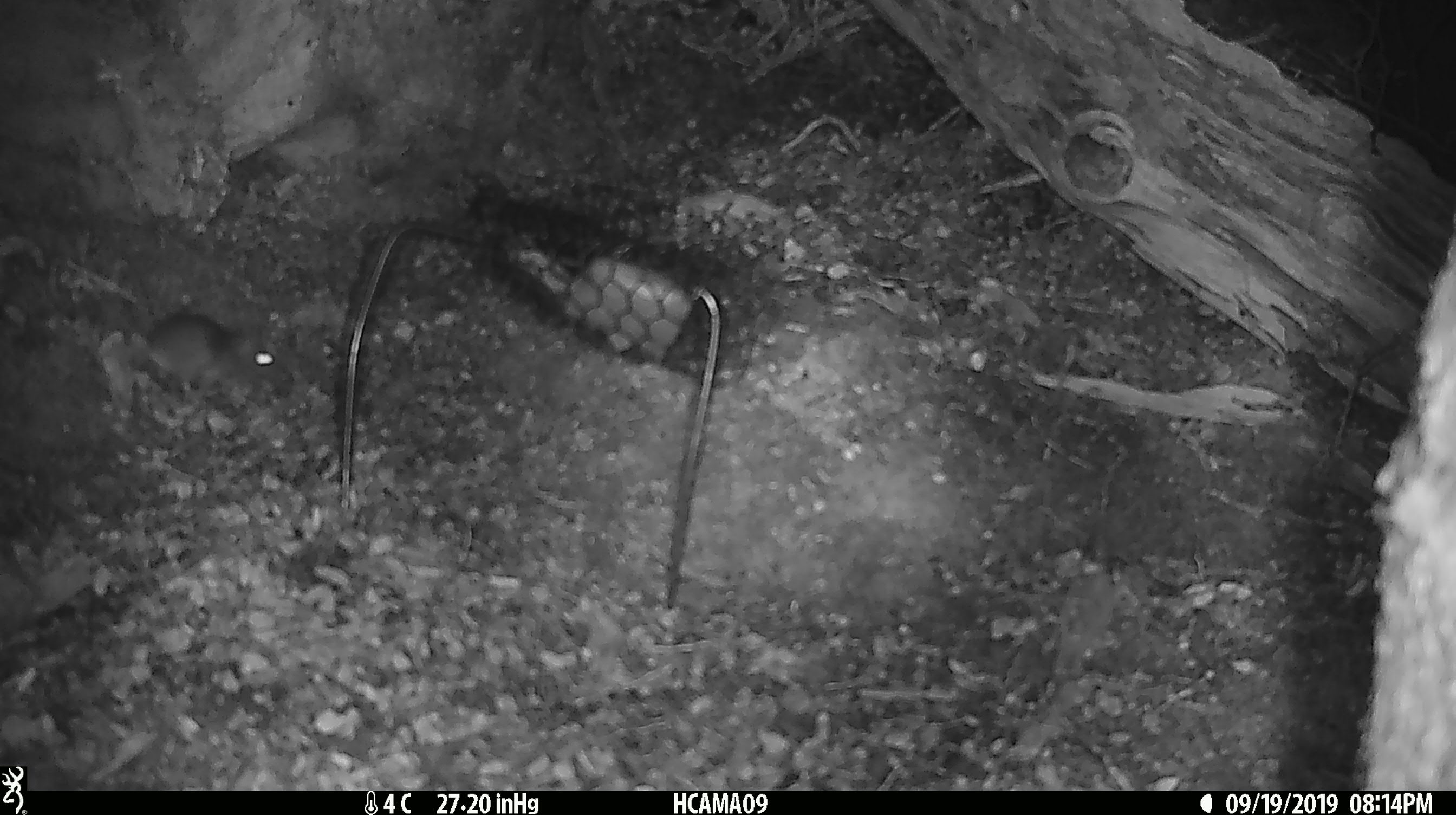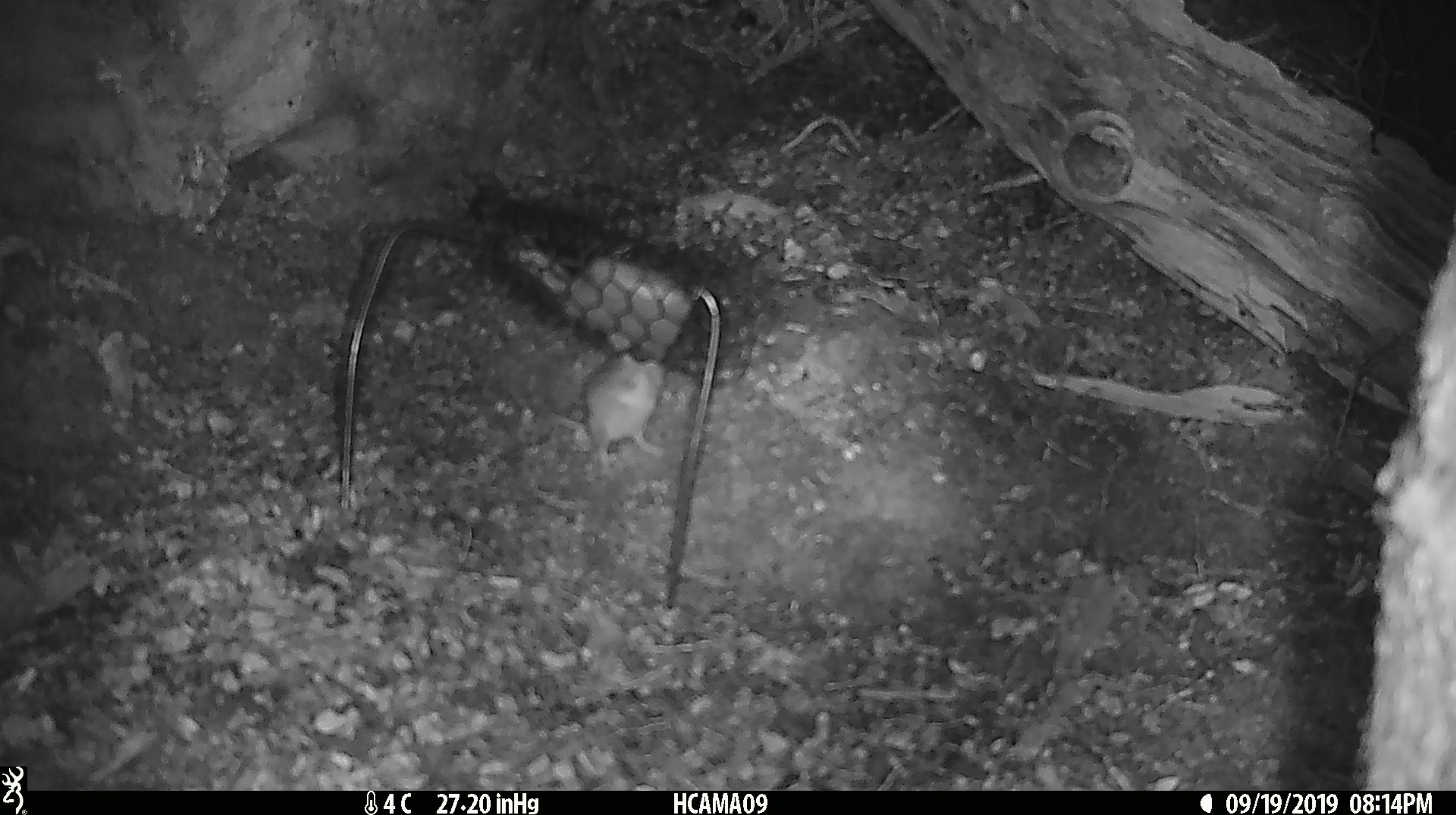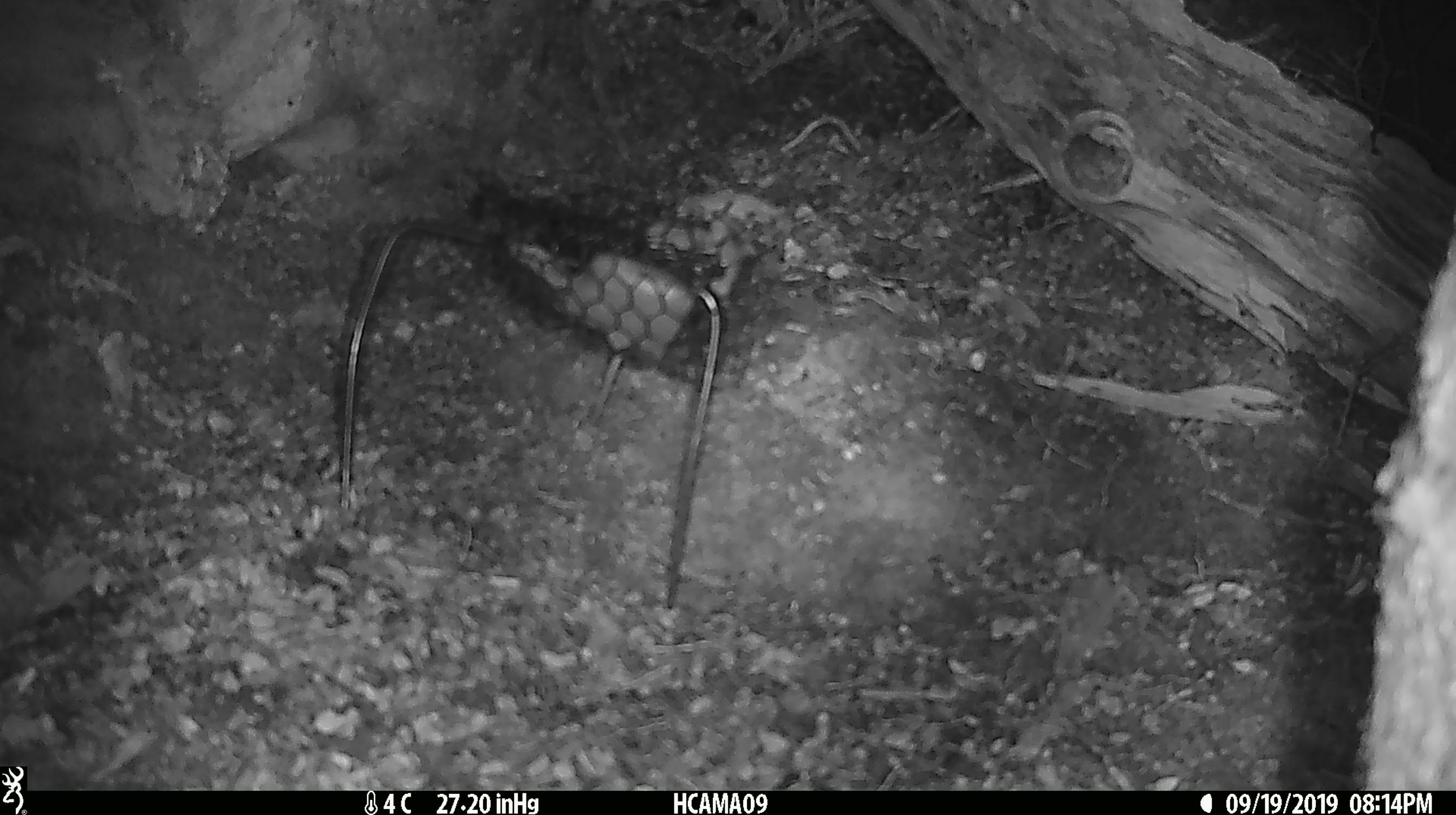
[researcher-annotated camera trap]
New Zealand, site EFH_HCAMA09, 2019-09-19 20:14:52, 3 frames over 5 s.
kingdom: Animalia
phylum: Chordata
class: Mammalia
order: Rodentia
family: Muridae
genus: Mus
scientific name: Mus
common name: mouse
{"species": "mouse (Mus)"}